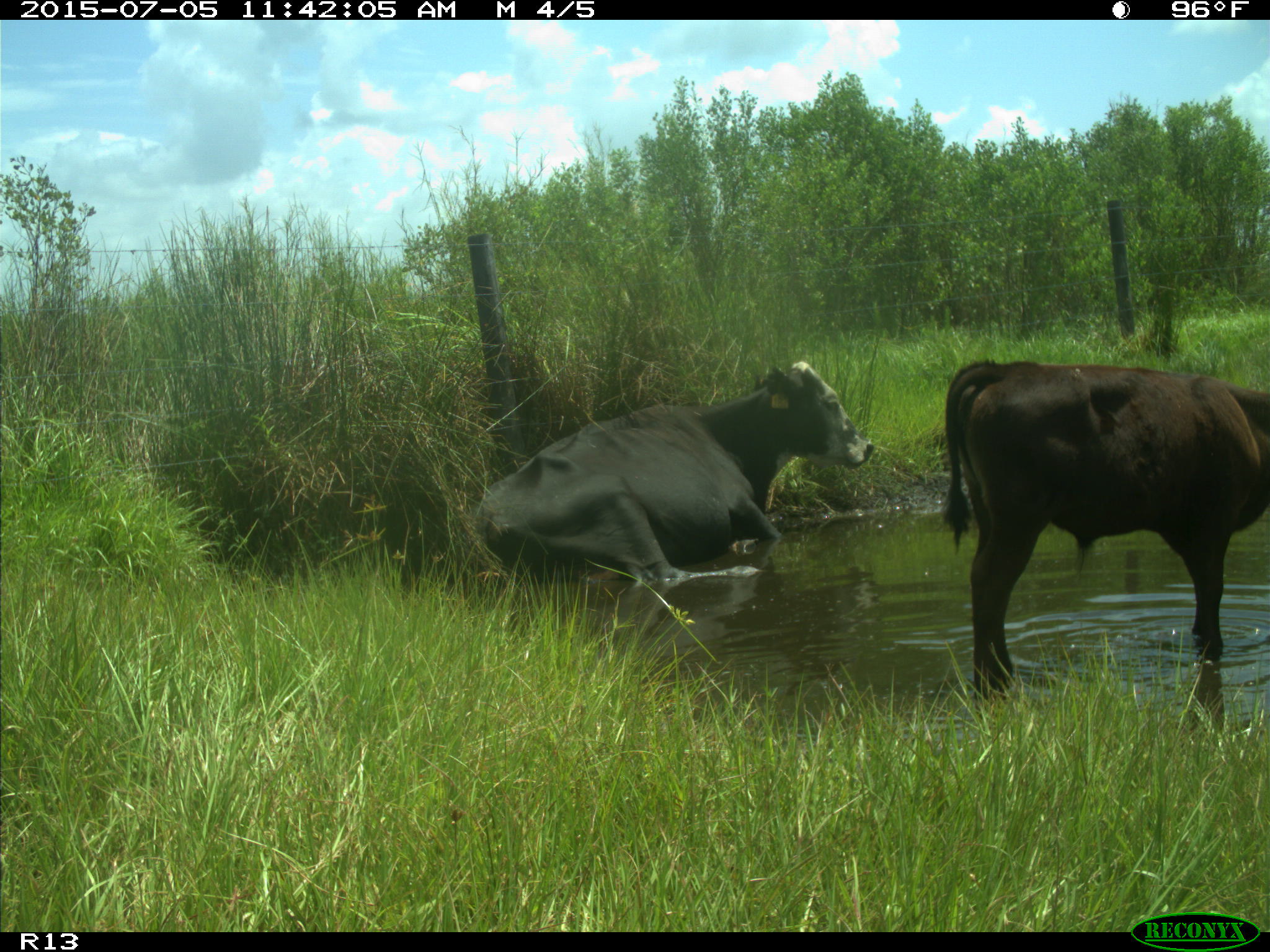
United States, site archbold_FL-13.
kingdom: Animalia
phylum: Chordata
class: Mammalia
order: Artiodactyla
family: Bovidae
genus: Bos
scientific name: Bos taurus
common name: domestic cow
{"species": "Bos taurus (domestic cow)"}